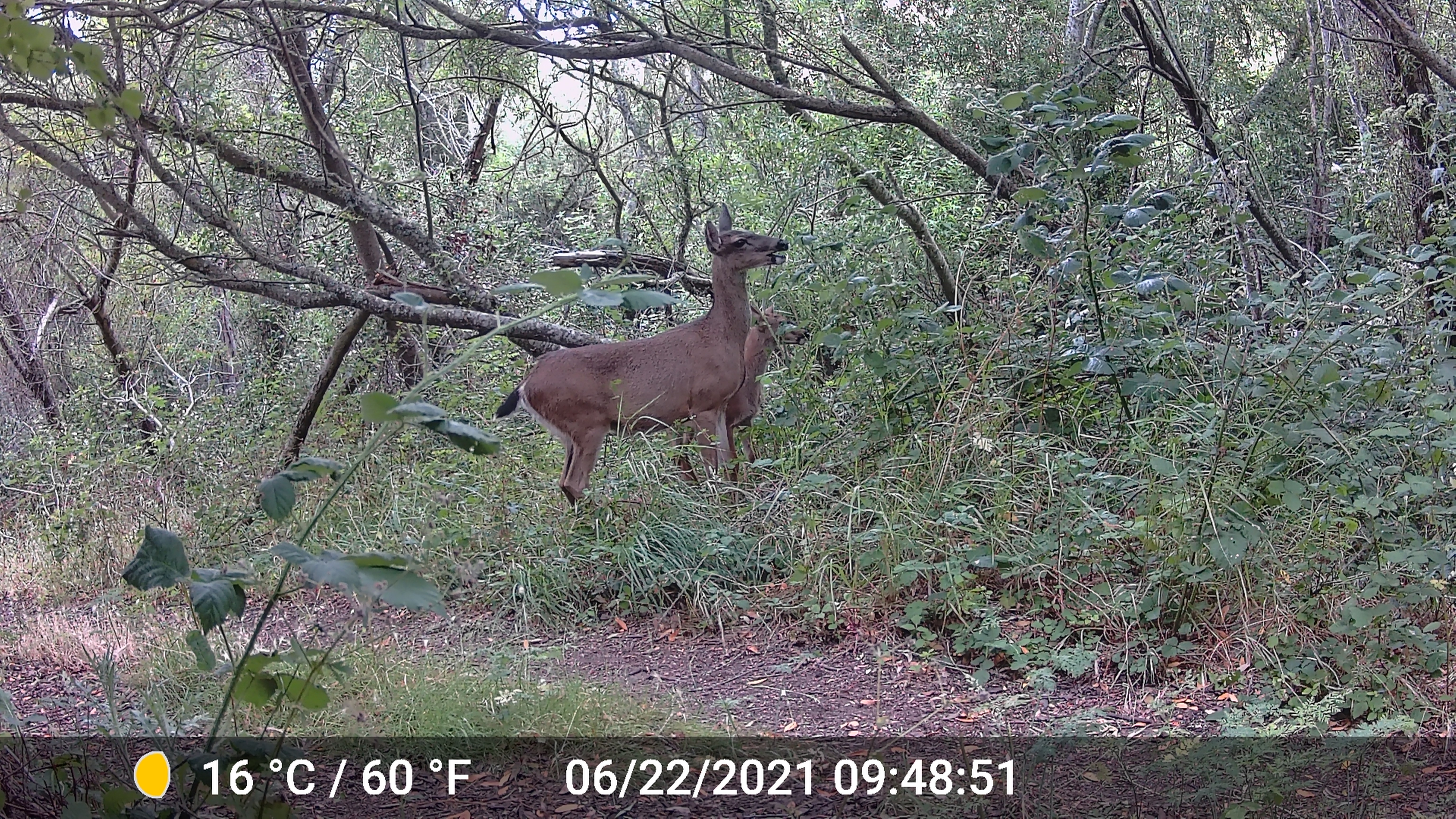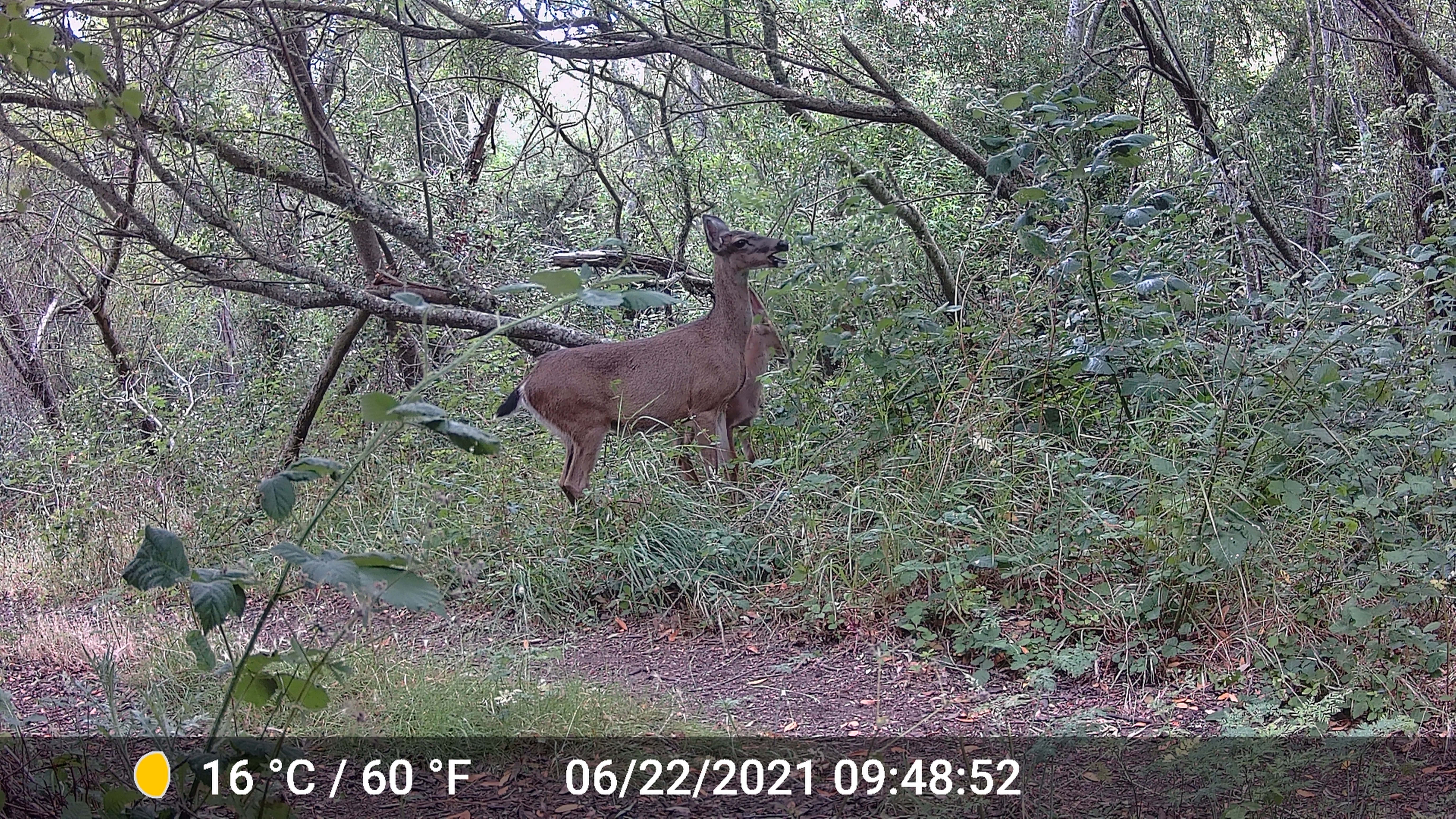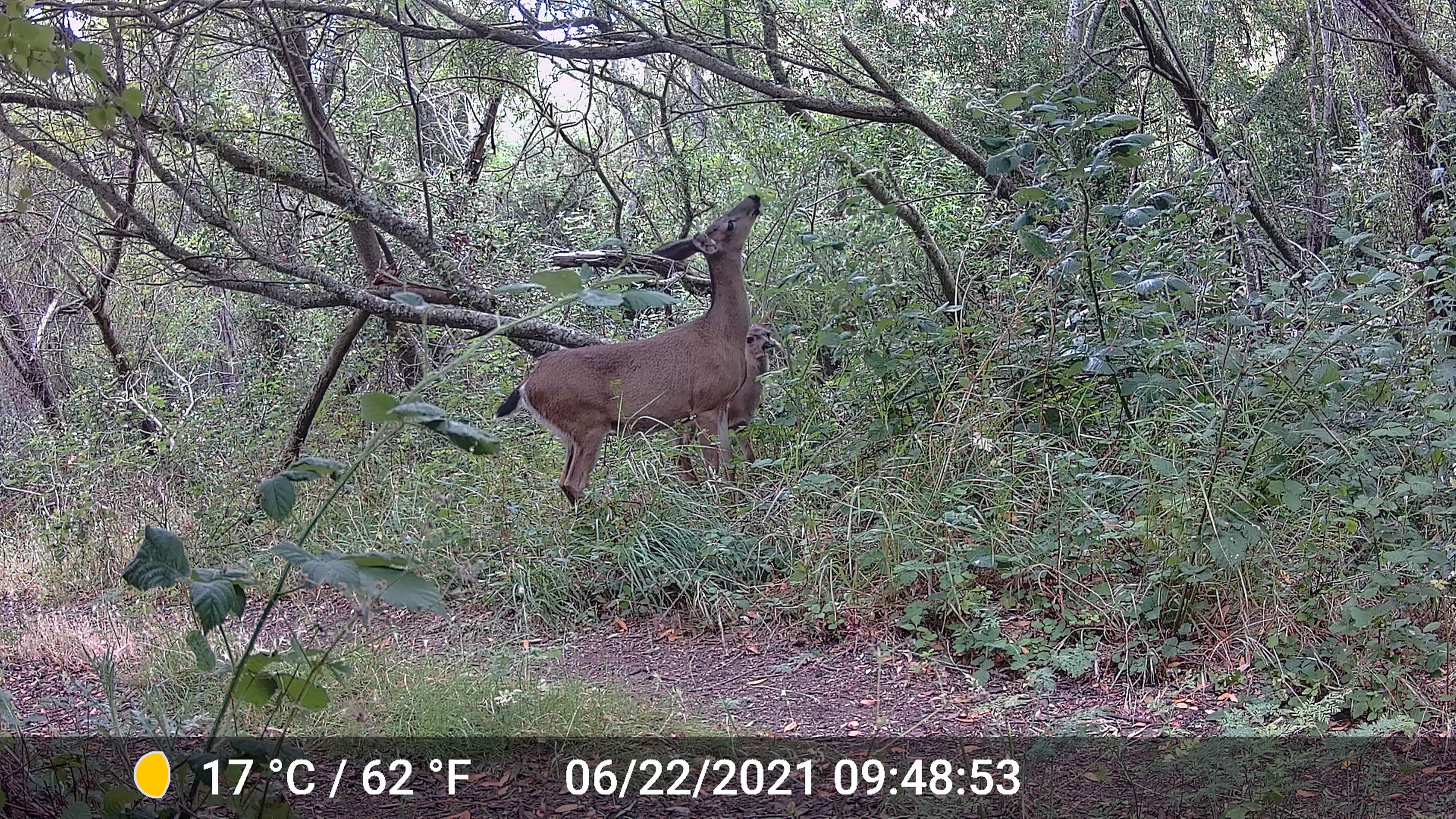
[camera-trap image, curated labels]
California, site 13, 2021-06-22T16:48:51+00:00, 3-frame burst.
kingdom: Animalia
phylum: Chordata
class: Mammalia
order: Artiodactyla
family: Cervidae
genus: Odocoileus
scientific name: Odocoileus hemionus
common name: mule deer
Mule deer (Odocoileus hemionus).